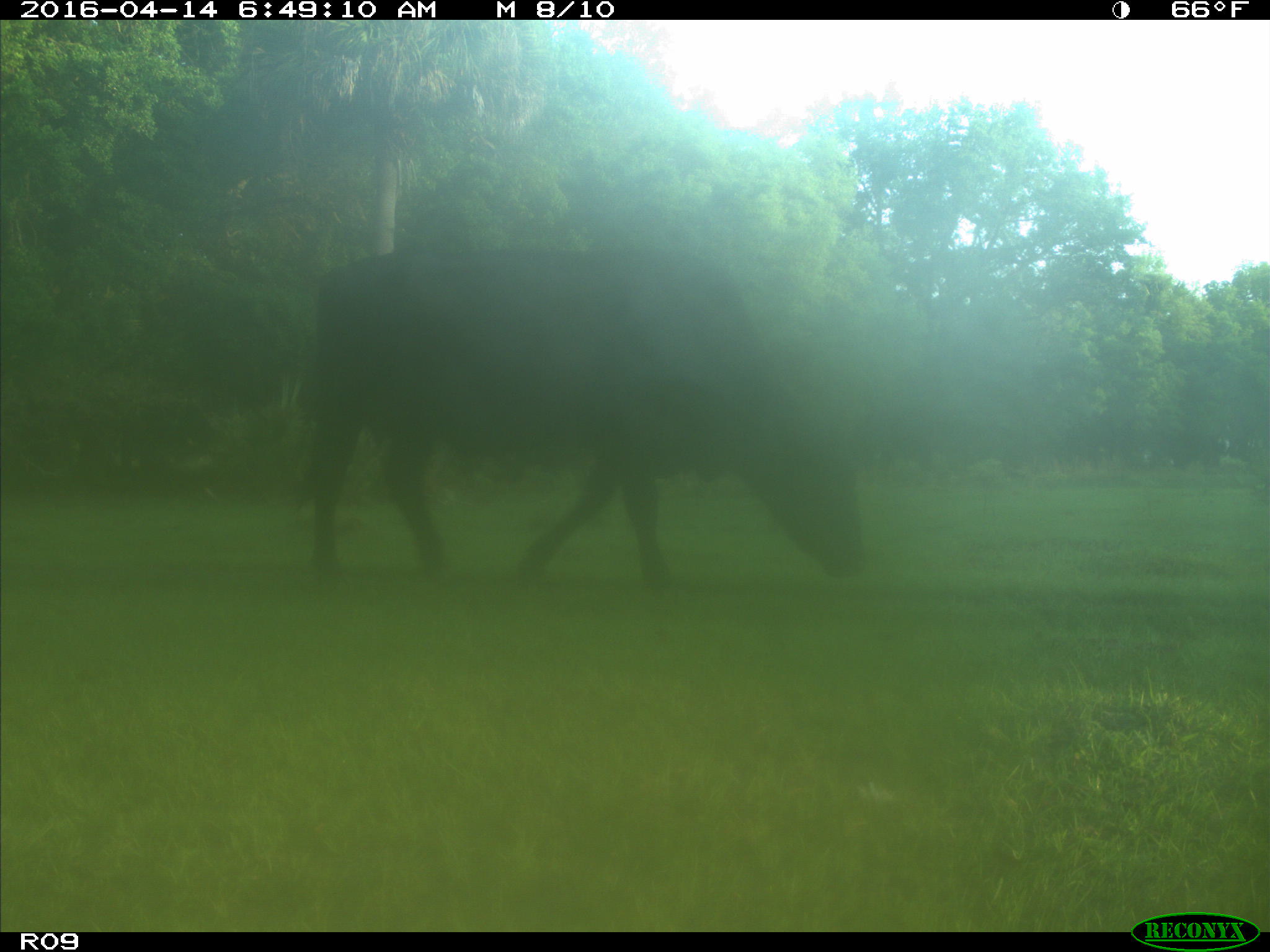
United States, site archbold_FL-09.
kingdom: Animalia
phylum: Chordata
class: Mammalia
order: Artiodactyla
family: Bovidae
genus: Bos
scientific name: Bos taurus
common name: domestic cow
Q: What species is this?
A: Bos taurus (domestic cow).